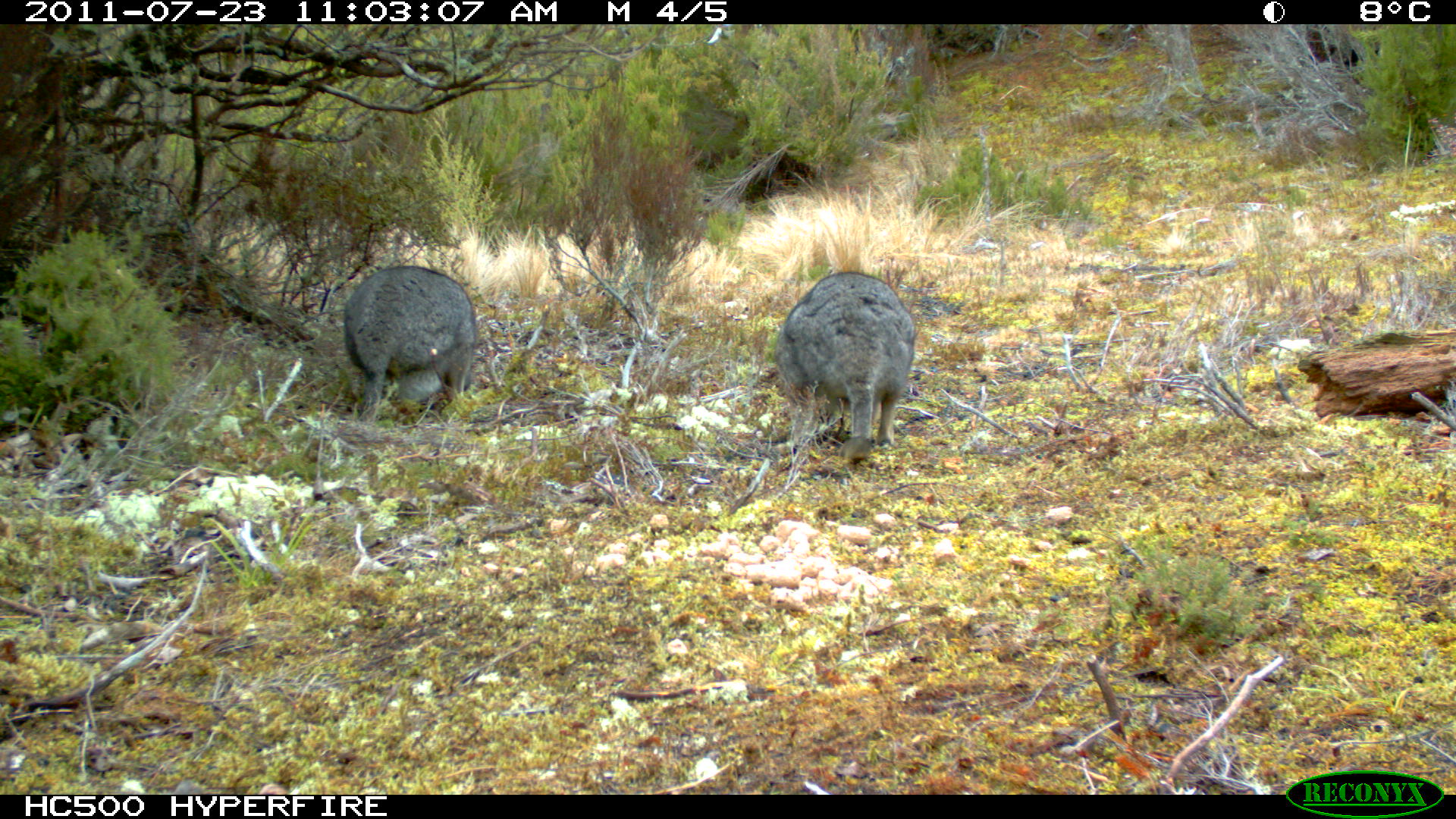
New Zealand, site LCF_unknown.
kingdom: Animalia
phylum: Chordata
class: Mammalia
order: Diprotodontia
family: Macropodidae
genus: Notamacropus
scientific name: Notamacropus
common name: wallaby